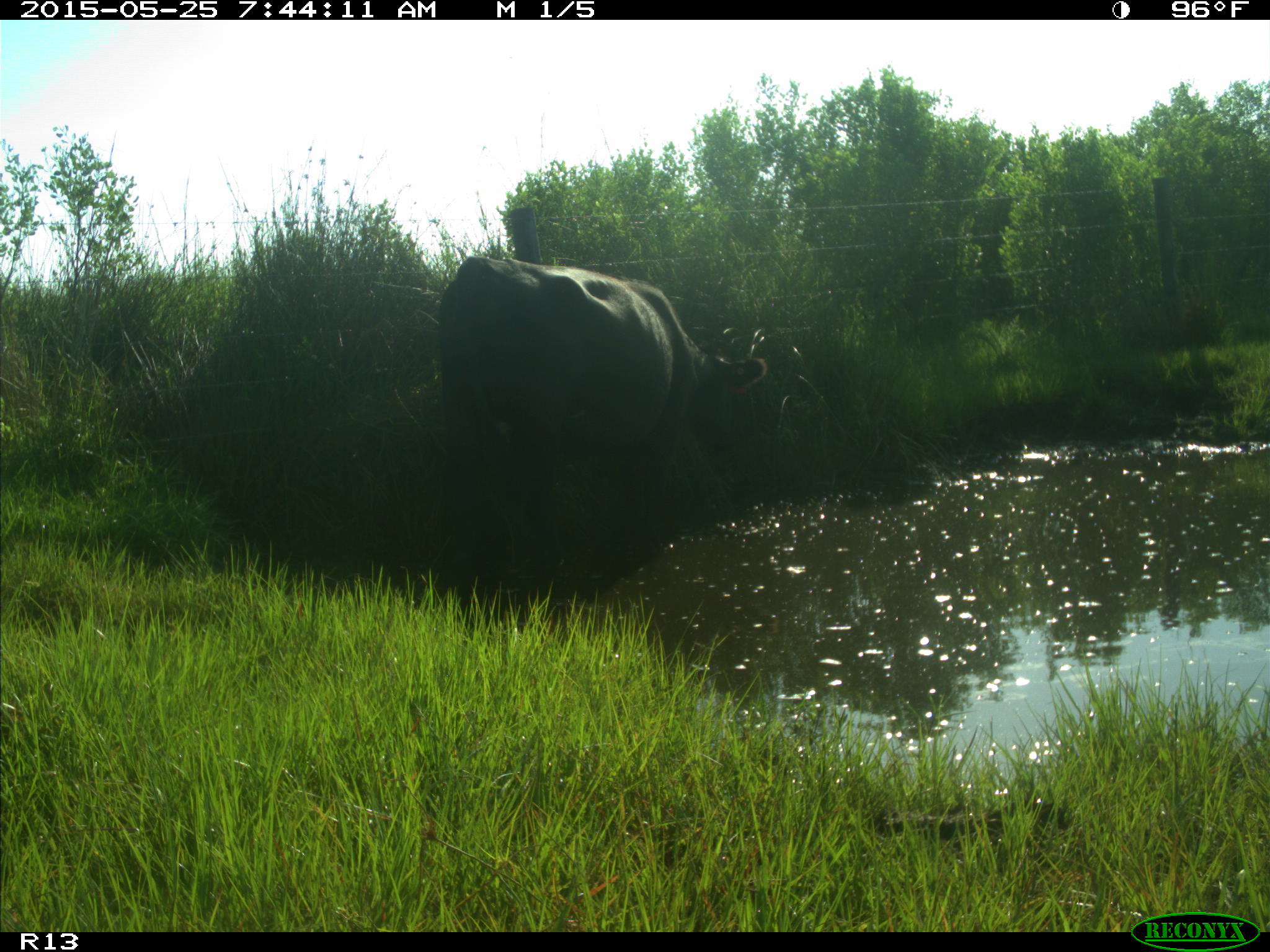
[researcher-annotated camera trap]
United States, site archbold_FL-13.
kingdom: Animalia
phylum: Chordata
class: Mammalia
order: Artiodactyla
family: Bovidae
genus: Bos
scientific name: Bos taurus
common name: domestic cow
Bos taurus (domestic cow).